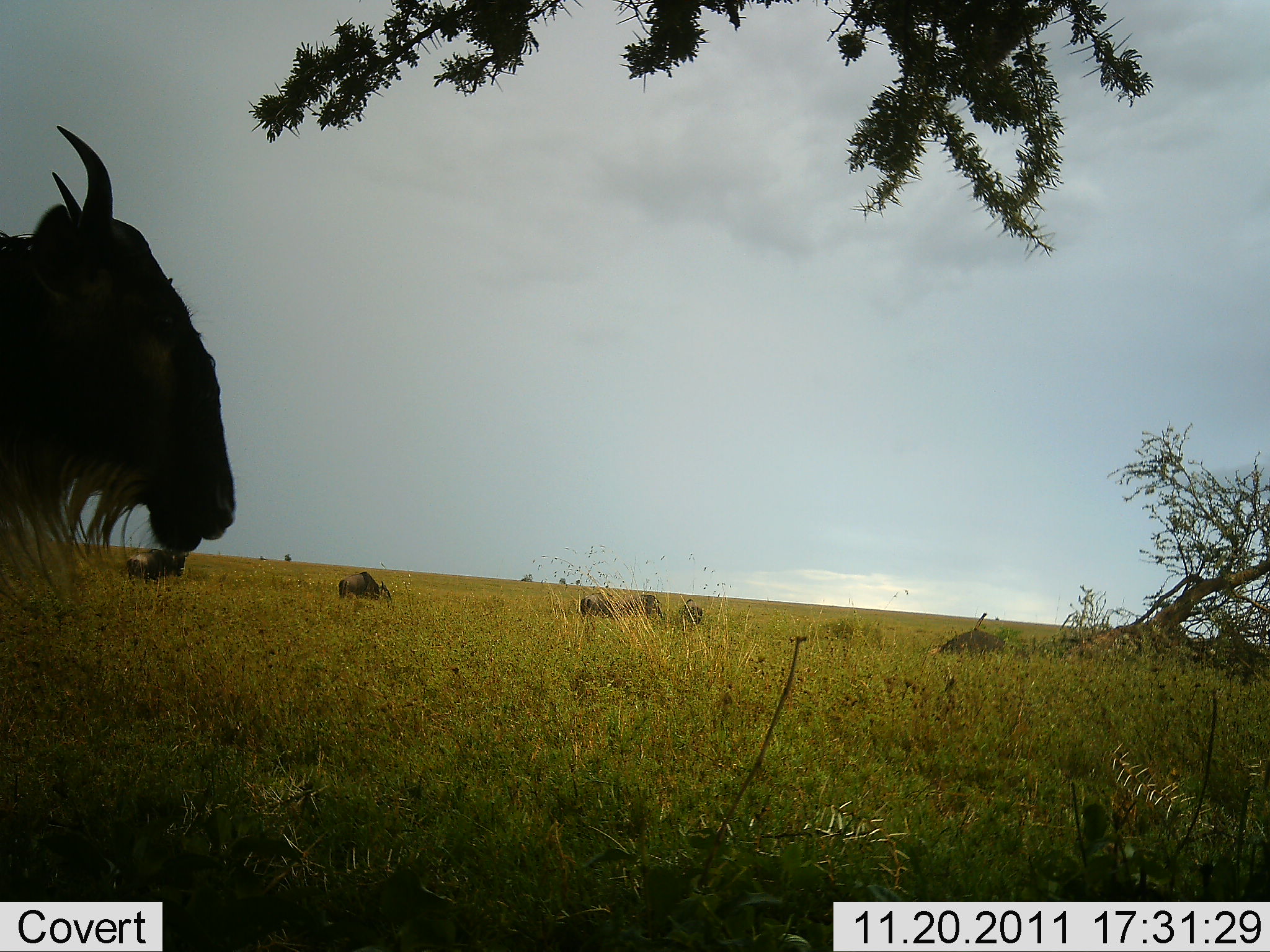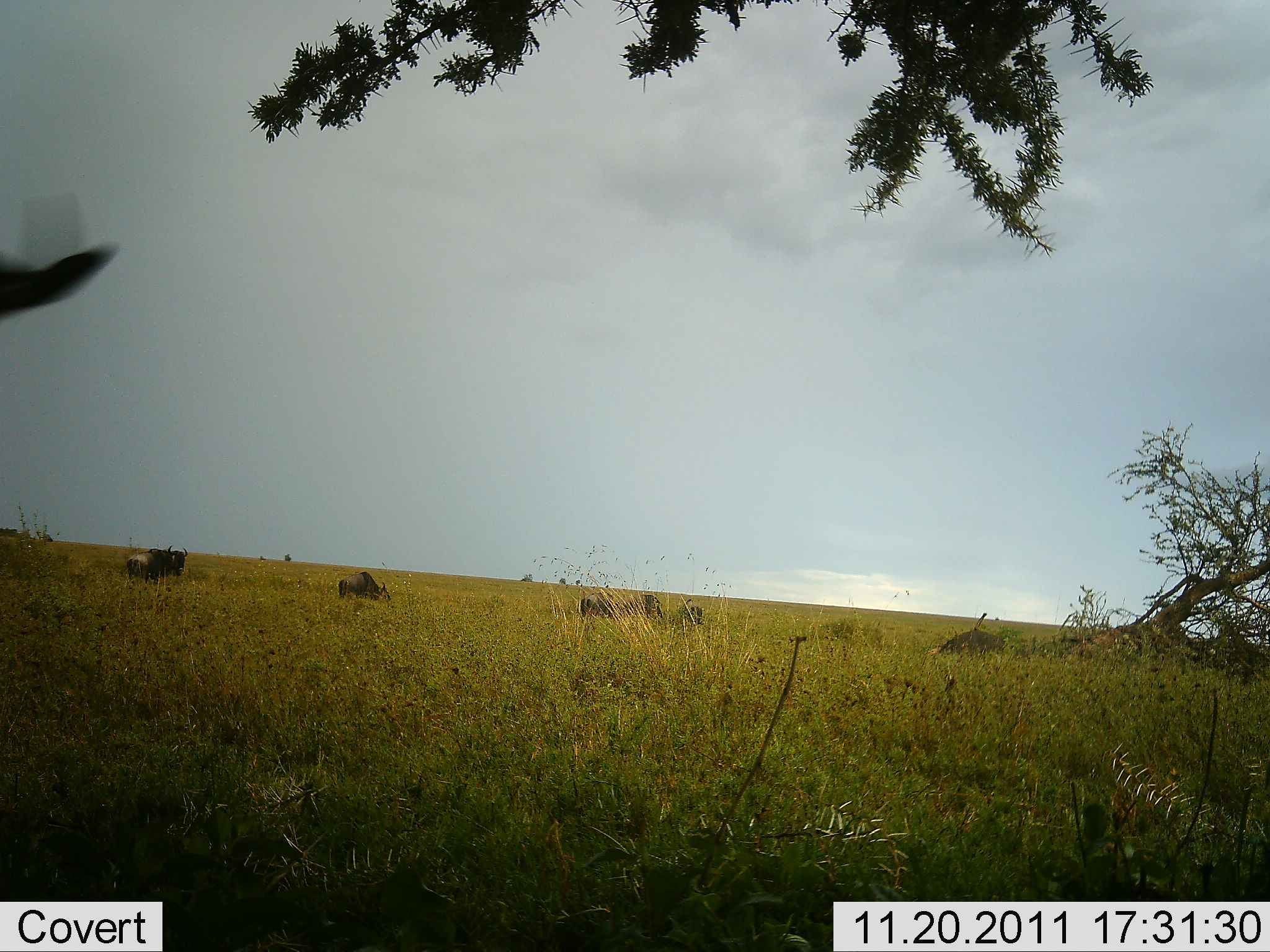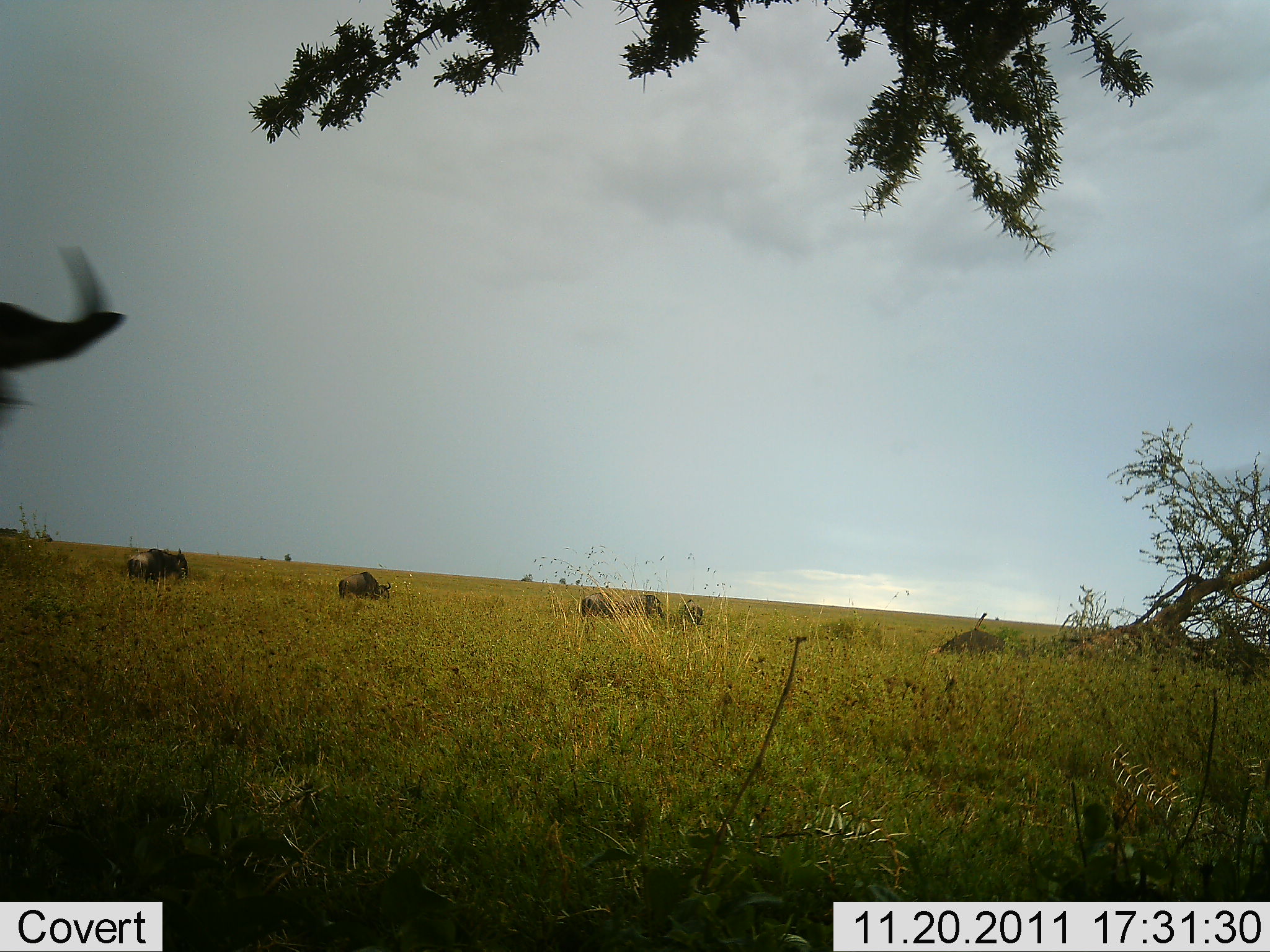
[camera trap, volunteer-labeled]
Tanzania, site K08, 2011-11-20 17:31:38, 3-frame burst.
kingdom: Animalia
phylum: Chordata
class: Mammalia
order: Artiodactyla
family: Bovidae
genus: Connochaetes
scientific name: Connochaetes taurinus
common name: blue wildebeest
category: wildebeest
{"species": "wildebeest (blue wildebeest) (Connochaetes taurinus)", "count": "5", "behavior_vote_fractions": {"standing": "57%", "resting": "14%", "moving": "64%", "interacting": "0%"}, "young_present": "0%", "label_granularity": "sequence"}